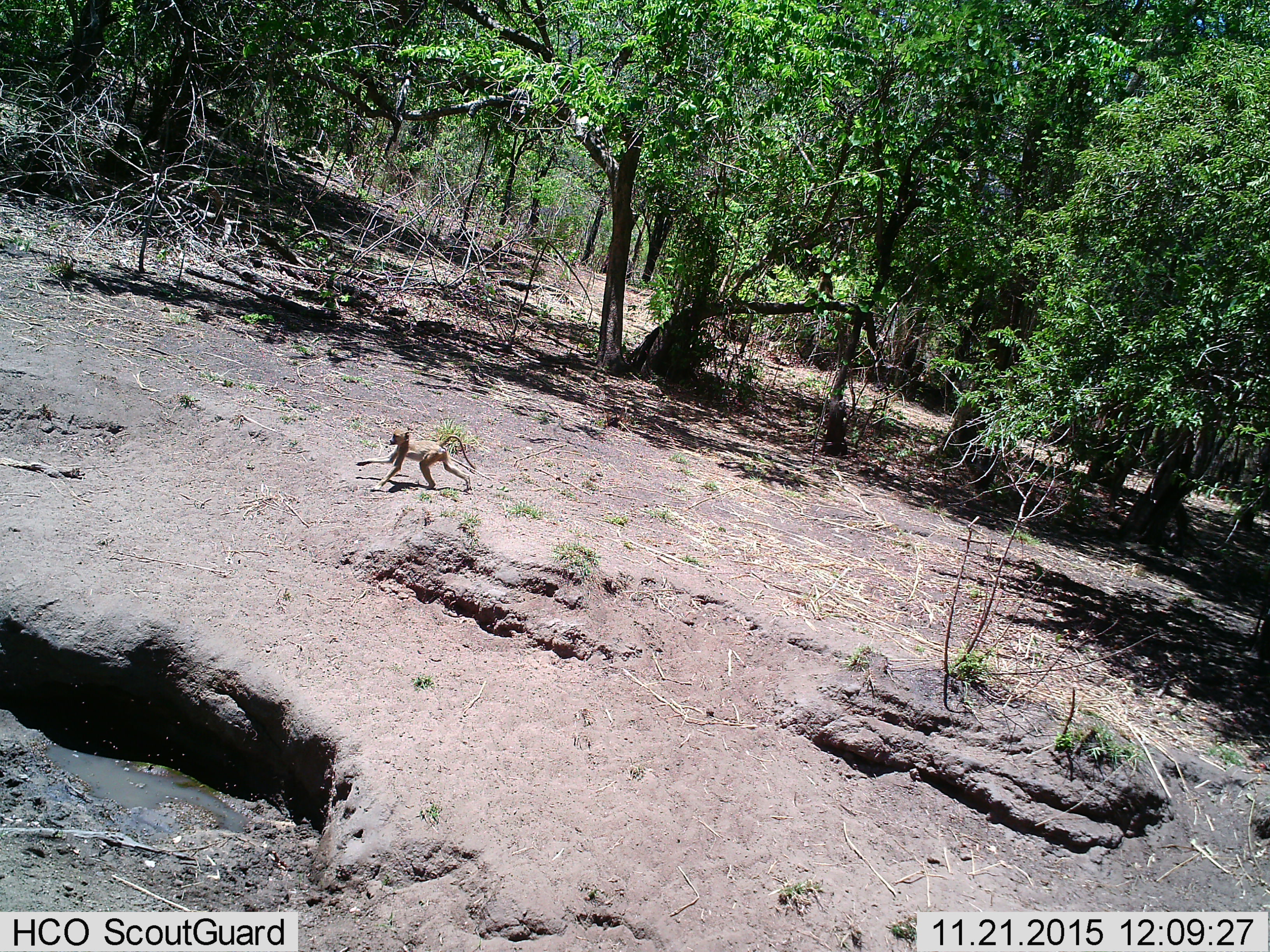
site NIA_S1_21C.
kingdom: Animalia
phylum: Chordata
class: Mammalia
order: Primates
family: Cercopithecidae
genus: Papio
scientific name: Papio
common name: baboon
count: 1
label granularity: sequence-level